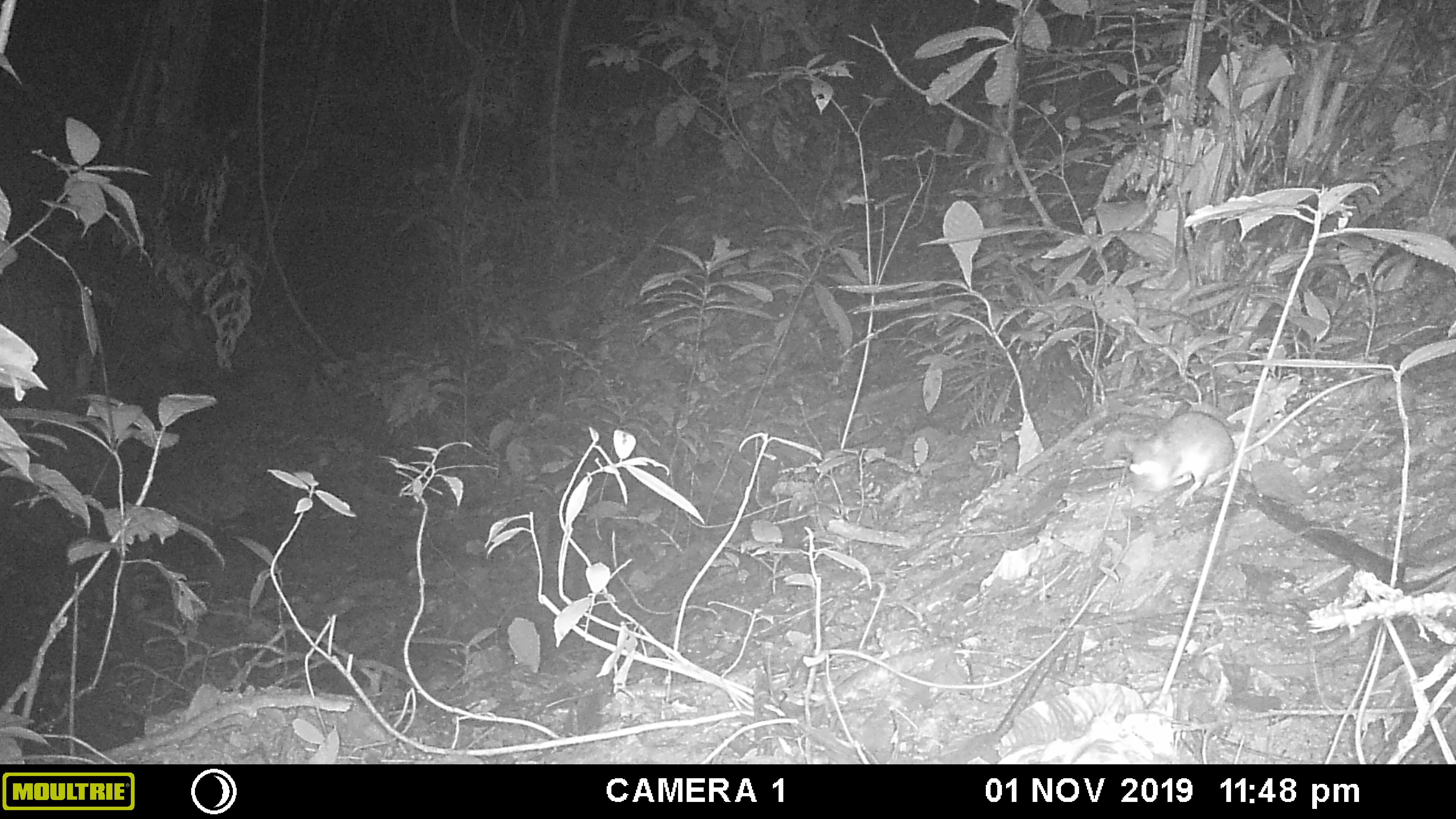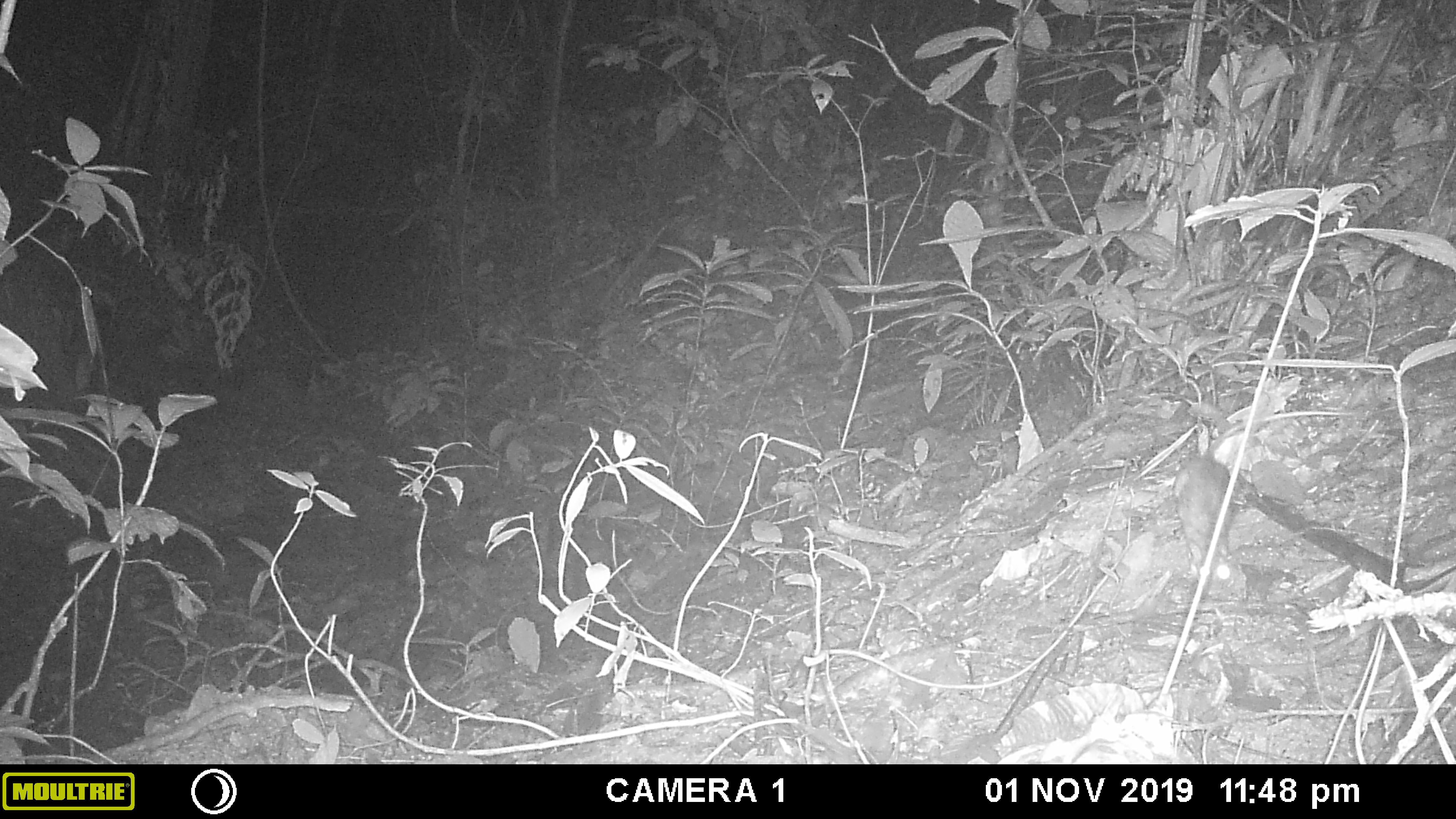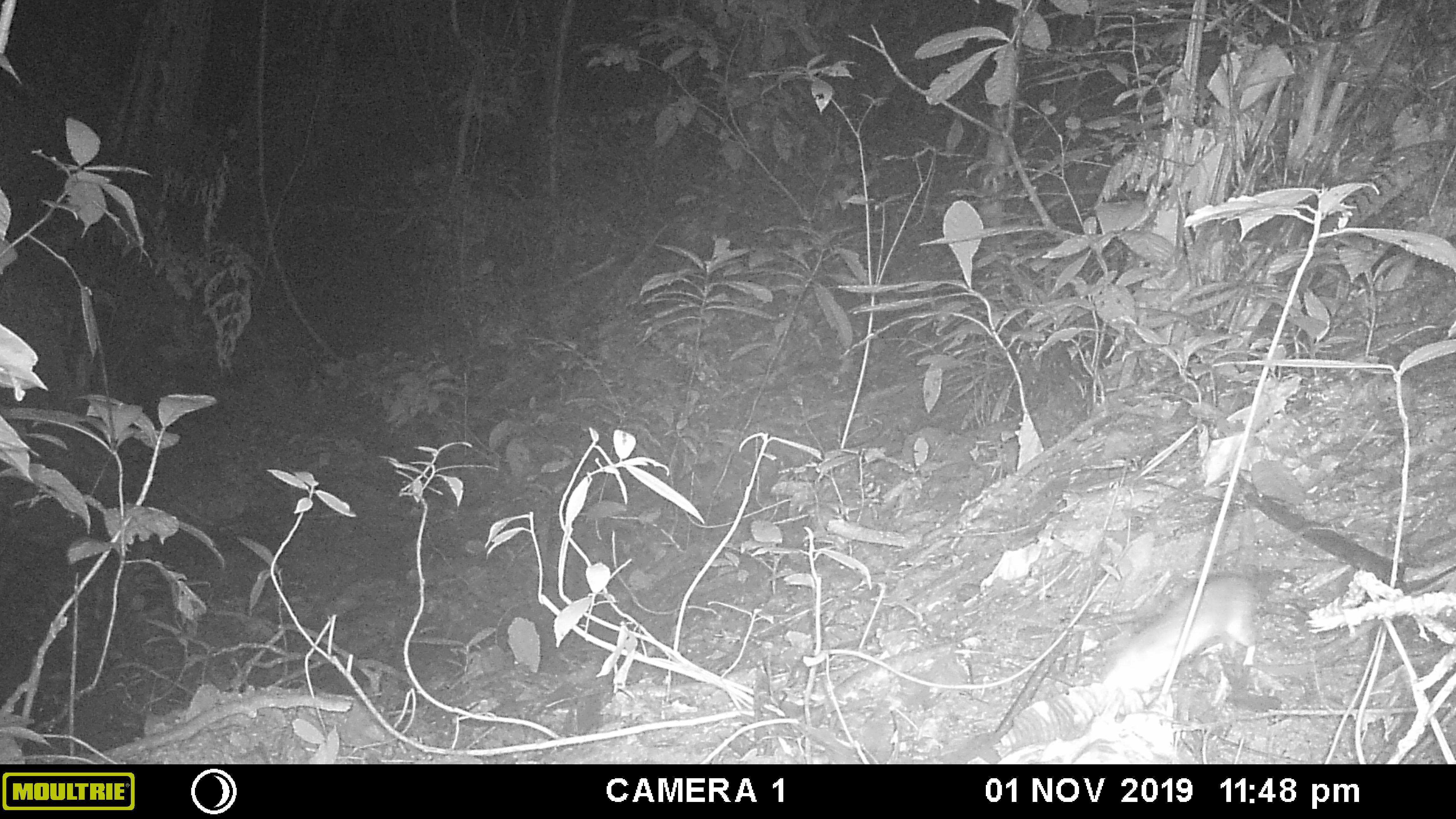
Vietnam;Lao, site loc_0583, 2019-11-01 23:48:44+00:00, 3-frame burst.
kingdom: Animalia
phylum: Chordata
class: Mammalia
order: Rodentia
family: Muridae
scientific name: Muridae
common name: old-world mice and rats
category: unidentified murid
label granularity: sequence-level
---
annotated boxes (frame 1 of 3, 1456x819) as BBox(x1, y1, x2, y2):
unidentified murid: BBox(1122, 374, 1377, 507)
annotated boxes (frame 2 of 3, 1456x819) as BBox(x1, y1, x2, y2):
unidentified murid: BBox(1171, 410, 1352, 601)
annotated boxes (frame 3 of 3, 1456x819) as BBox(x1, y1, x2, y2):
unidentified murid: BBox(1102, 575, 1260, 699)